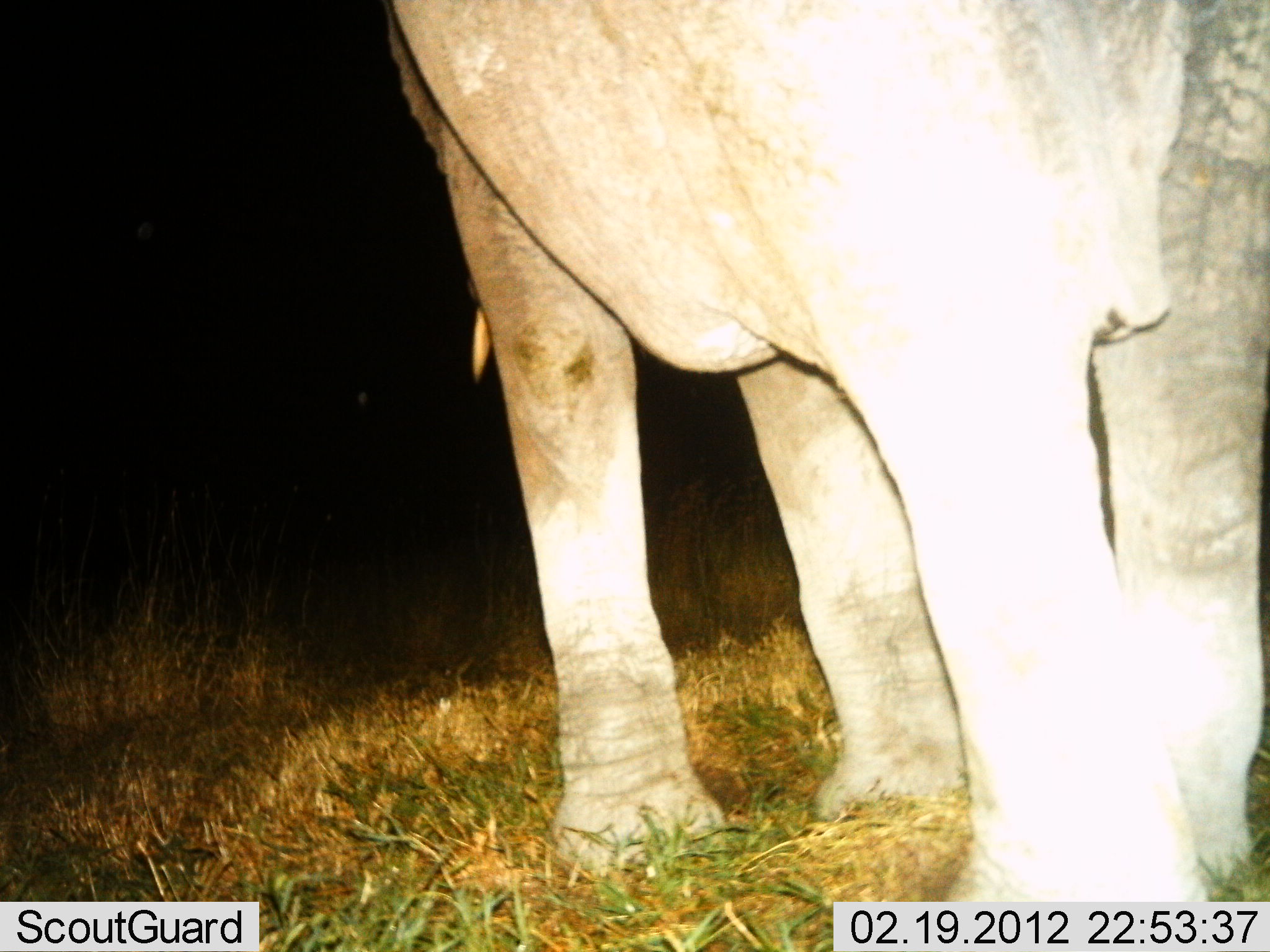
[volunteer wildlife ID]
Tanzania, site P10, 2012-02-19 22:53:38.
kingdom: Animalia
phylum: Chordata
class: Mammalia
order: Proboscidea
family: Elephantidae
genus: Loxodonta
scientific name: Loxodonta africana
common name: african bush elephant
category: elephant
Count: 1.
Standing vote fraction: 88%.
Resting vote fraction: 0%.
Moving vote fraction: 12%.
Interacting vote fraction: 0%.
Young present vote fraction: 4%.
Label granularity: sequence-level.